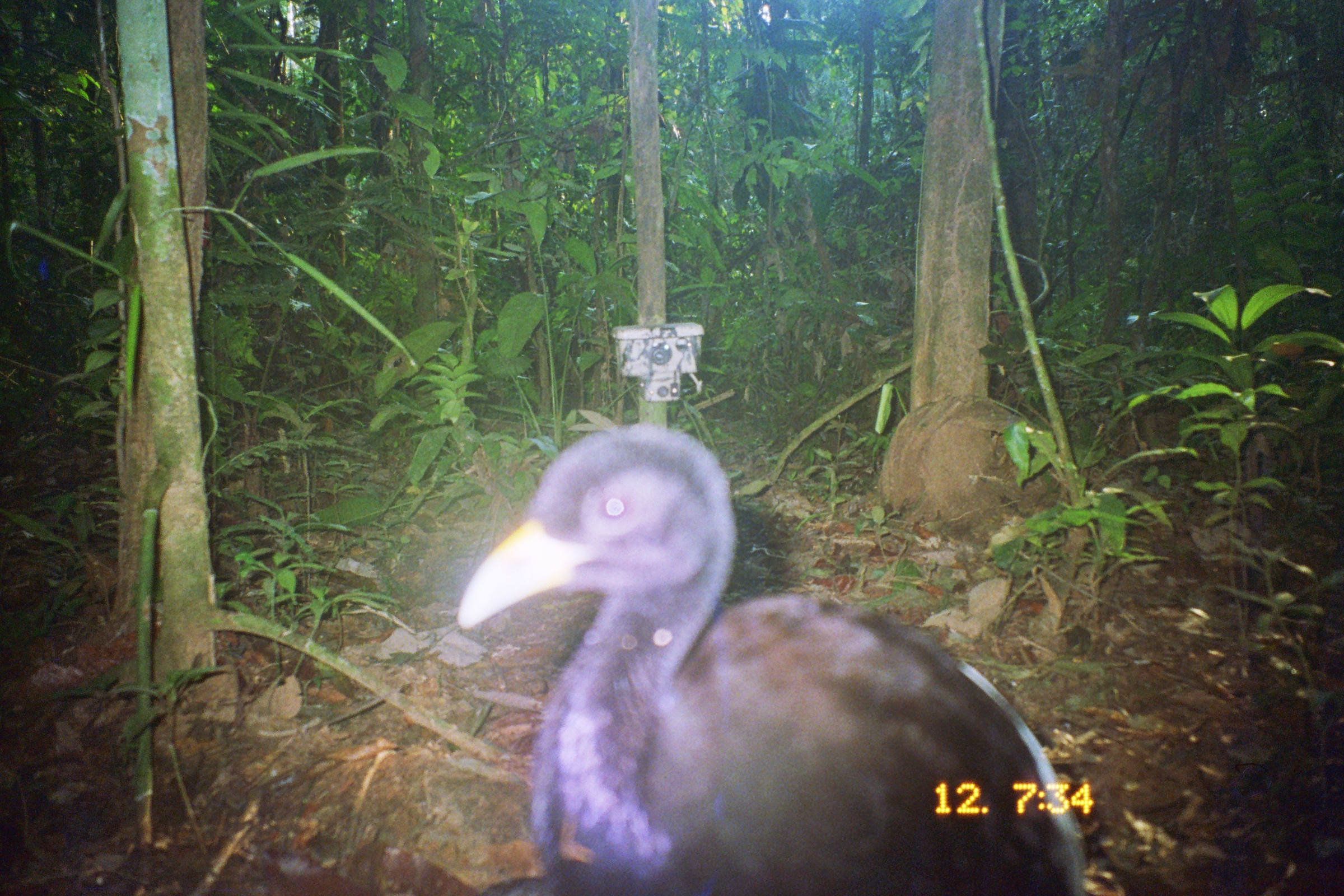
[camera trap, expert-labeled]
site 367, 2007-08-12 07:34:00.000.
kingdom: Animalia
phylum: Chordata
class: Aves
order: Gruiformes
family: Psophiidae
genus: Psophia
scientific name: Psophia leucoptera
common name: pale-winged trumpeter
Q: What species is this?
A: Psophia leucoptera (pale-winged trumpeter).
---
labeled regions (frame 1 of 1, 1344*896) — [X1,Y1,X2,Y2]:
psophia leucoptera: [456,423,1094,896]